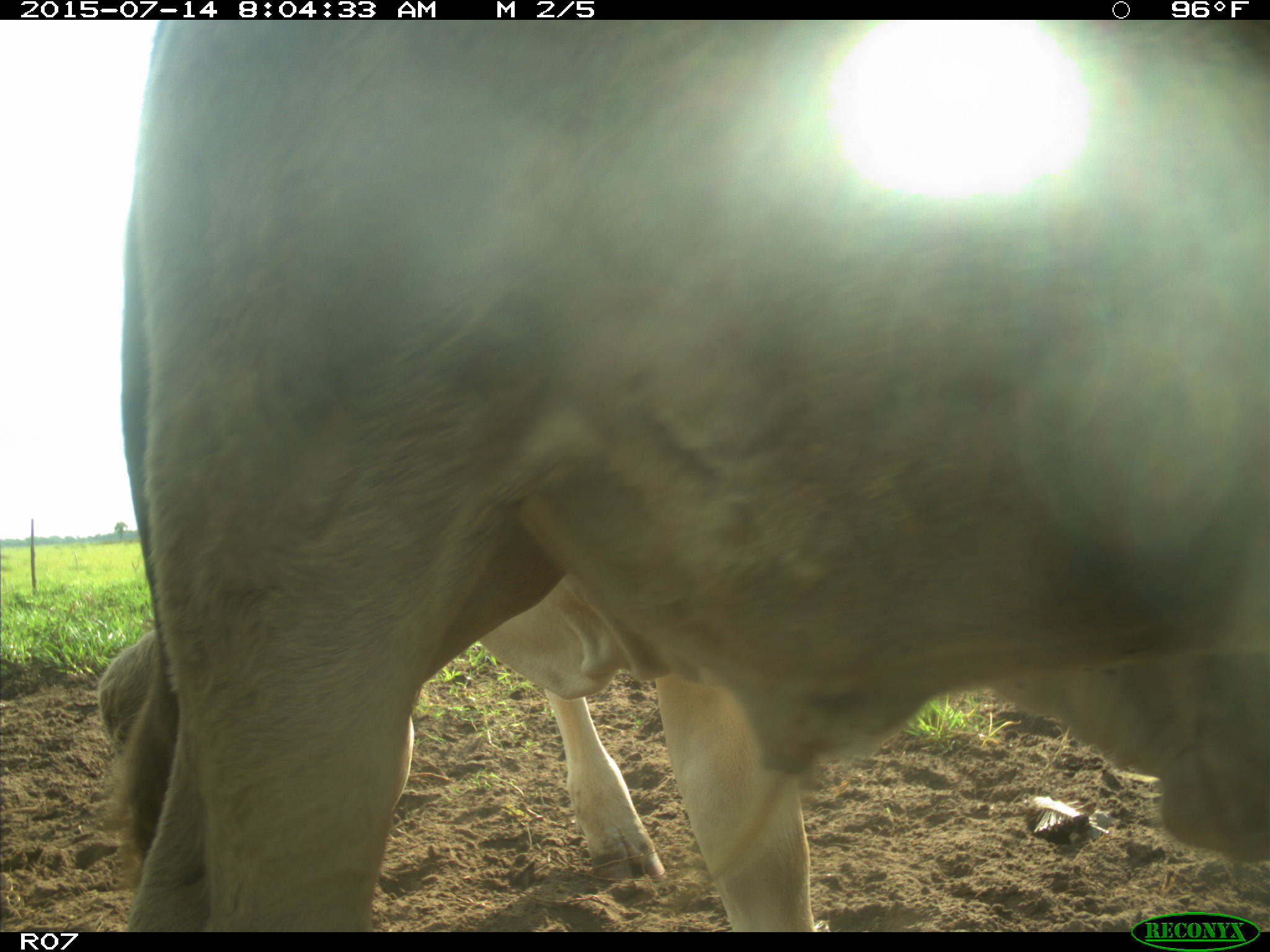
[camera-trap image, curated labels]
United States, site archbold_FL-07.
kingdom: Animalia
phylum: Chordata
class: Mammalia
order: Artiodactyla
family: Bovidae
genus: Bos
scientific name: Bos taurus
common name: domestic cow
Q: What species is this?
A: Bos taurus (domestic cow).